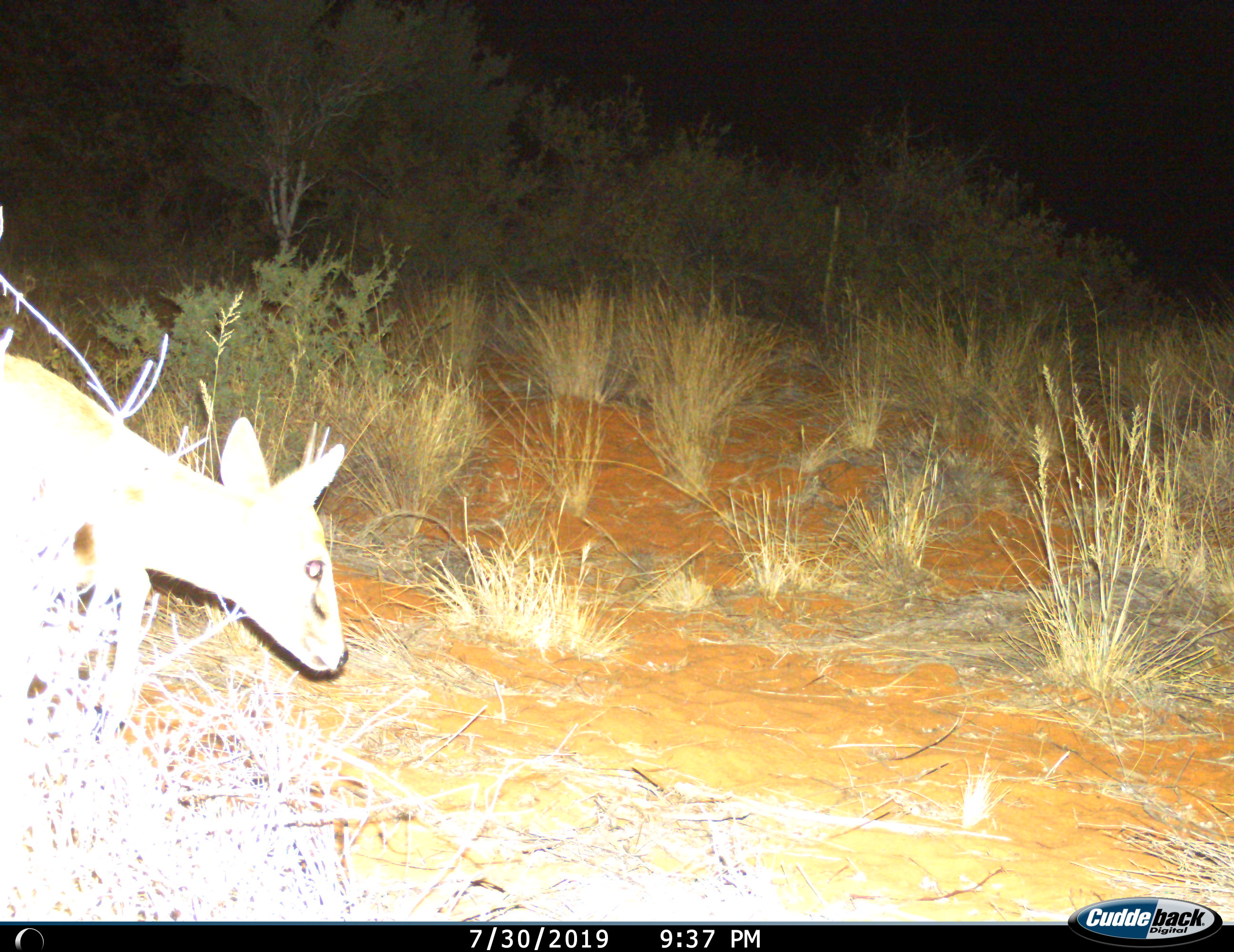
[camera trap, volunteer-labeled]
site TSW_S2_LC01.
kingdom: Animalia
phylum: Chordata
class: Mammalia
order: Artiodactyla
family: Bovidae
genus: Sylvicapra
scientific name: Sylvicapra grimmia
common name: common duiker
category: duikercommongrey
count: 1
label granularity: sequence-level